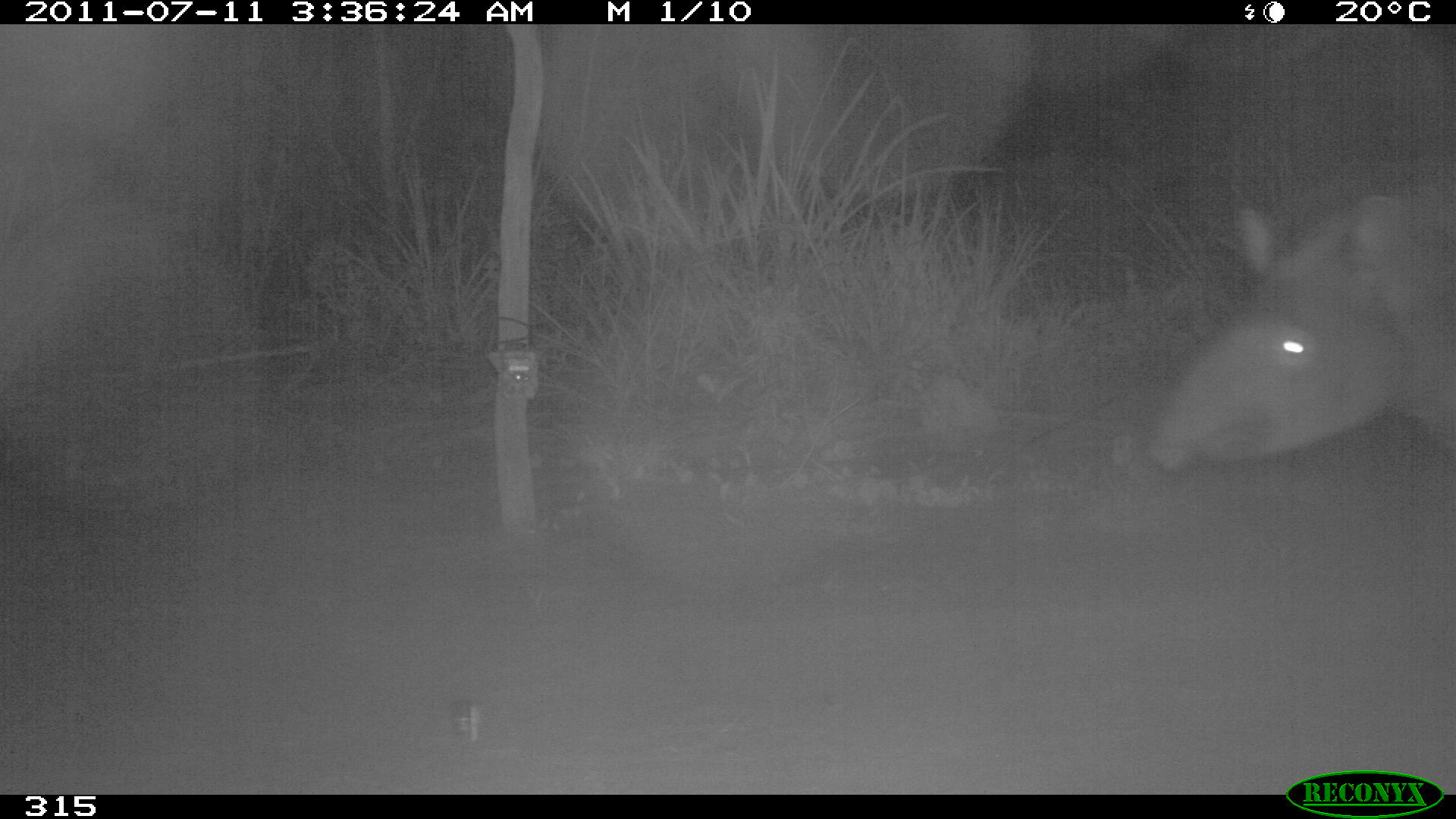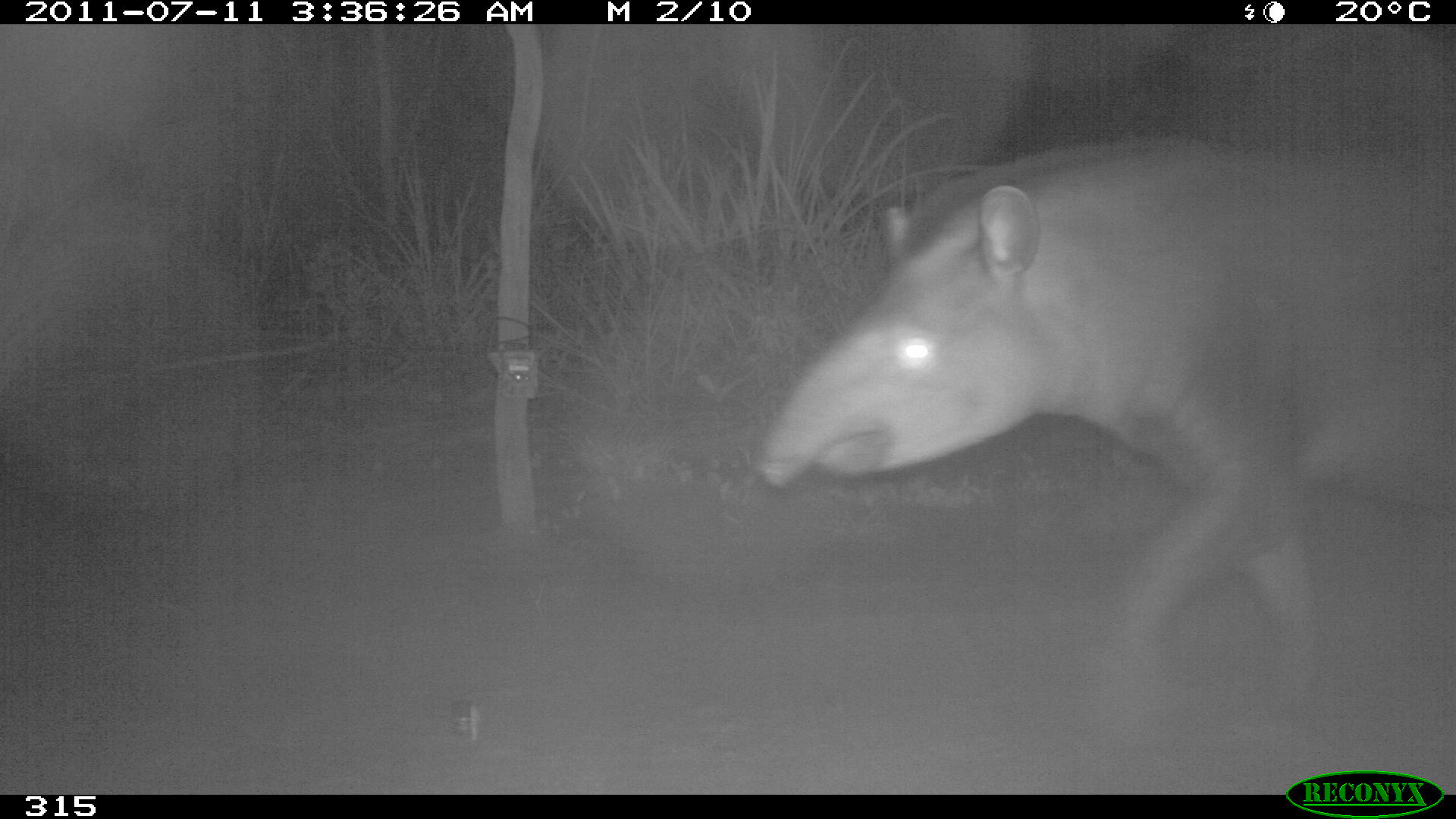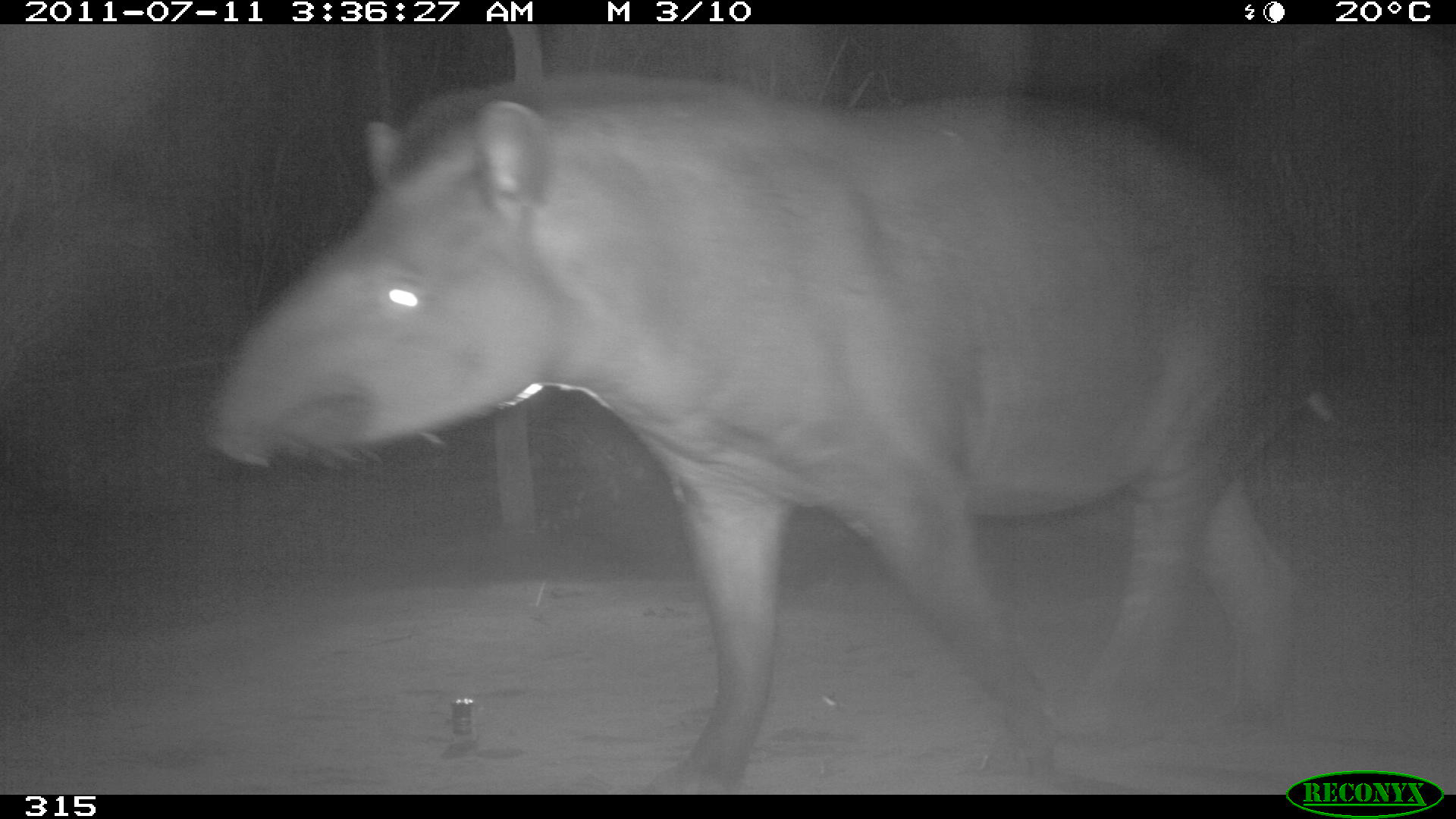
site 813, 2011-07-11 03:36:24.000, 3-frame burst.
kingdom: Animalia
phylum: Chordata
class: Mammalia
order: Perissodactyla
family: Tapiridae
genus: Tapirus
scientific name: Tapirus terrestris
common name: south american tapir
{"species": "Tapirus terrestris (south american tapir)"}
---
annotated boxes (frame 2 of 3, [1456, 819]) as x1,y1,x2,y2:
tapirus terrestris: 752,133,1456,716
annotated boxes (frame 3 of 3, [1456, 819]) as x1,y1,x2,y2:
tapirus terrestris: 203,73,1334,795